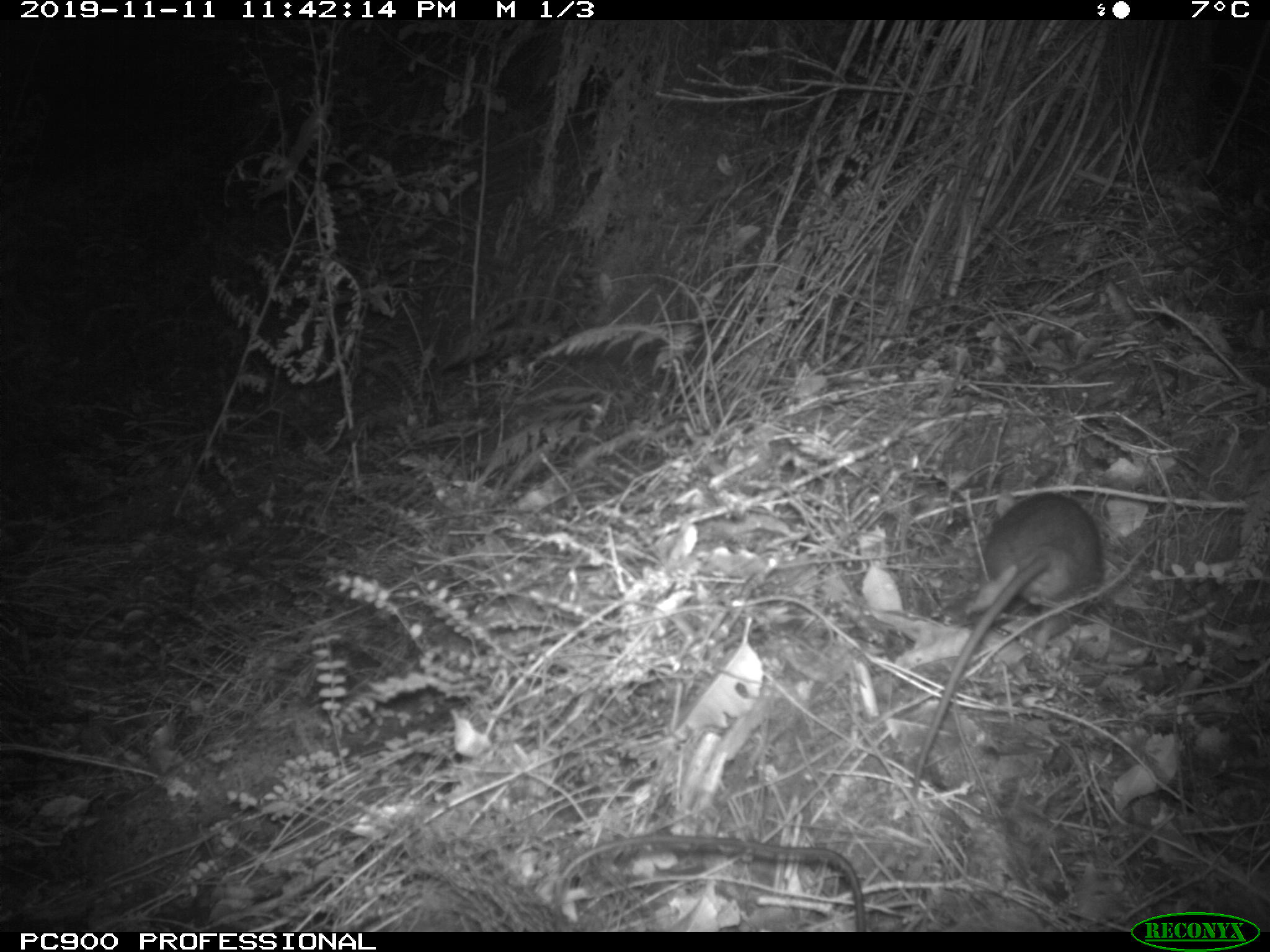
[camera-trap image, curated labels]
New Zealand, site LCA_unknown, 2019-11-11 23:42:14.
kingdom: Animalia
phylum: Chordata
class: Mammalia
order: Rodentia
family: Muridae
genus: Rattus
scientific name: Rattus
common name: rat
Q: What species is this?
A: Rat (Rattus).